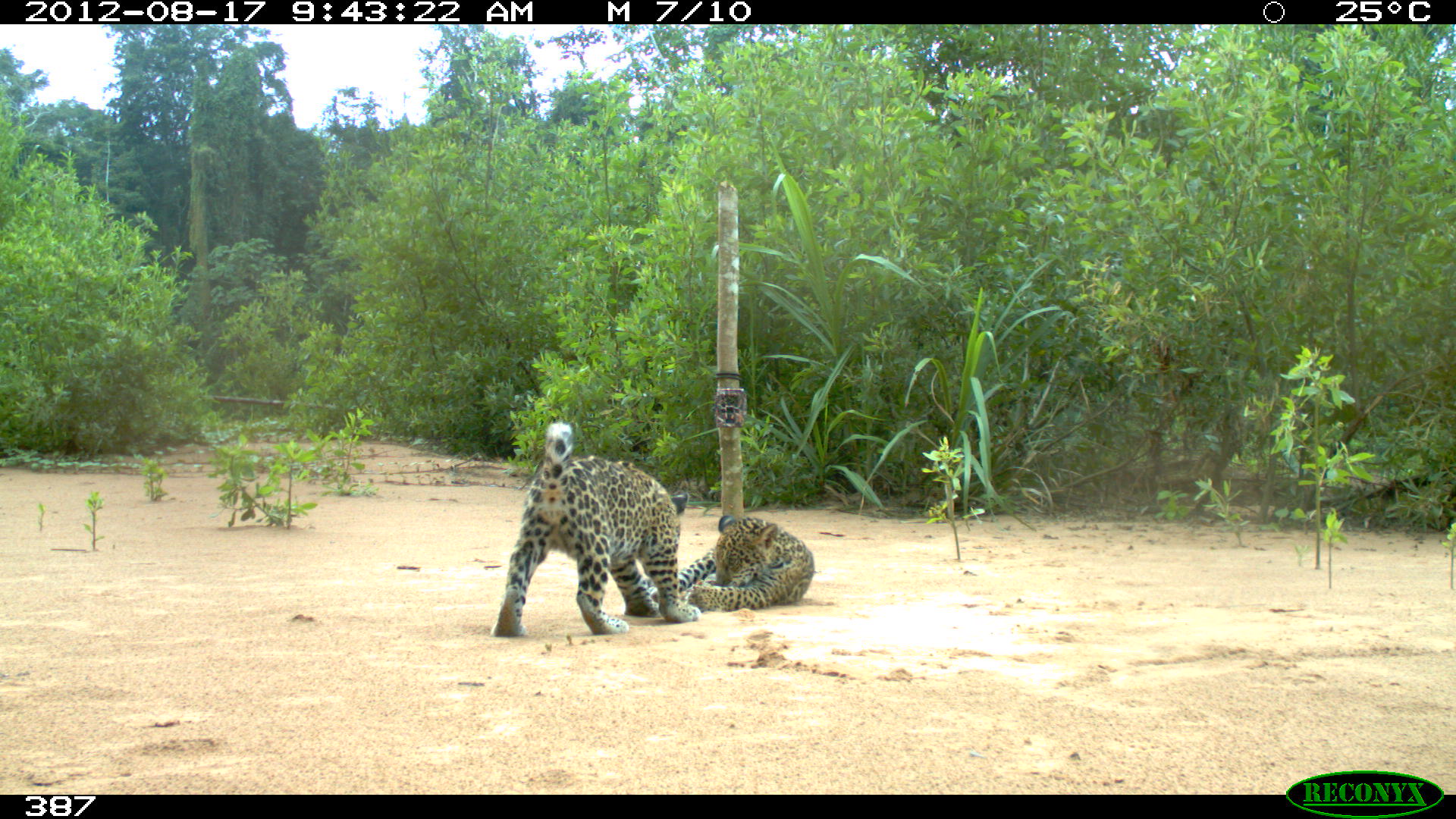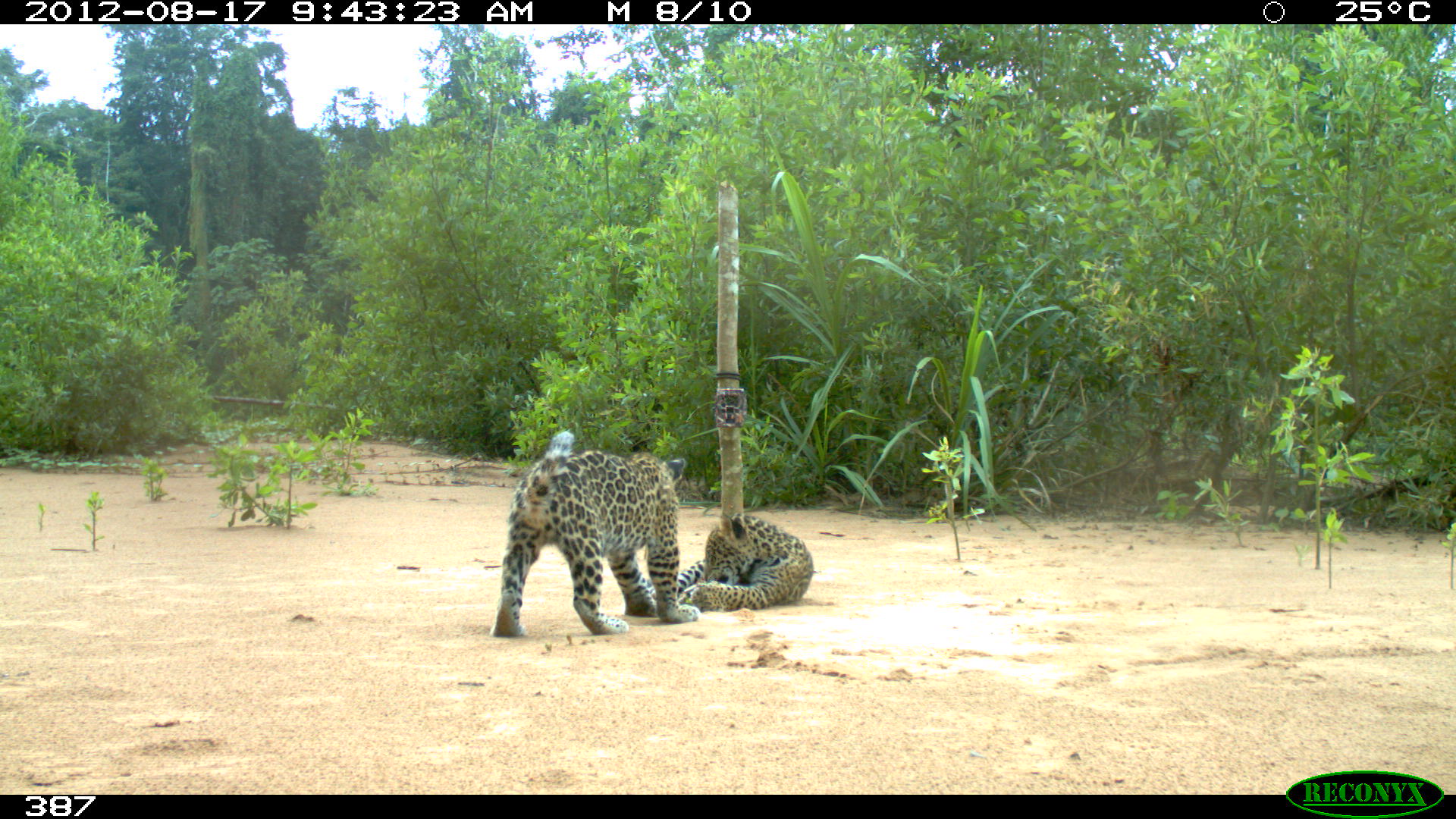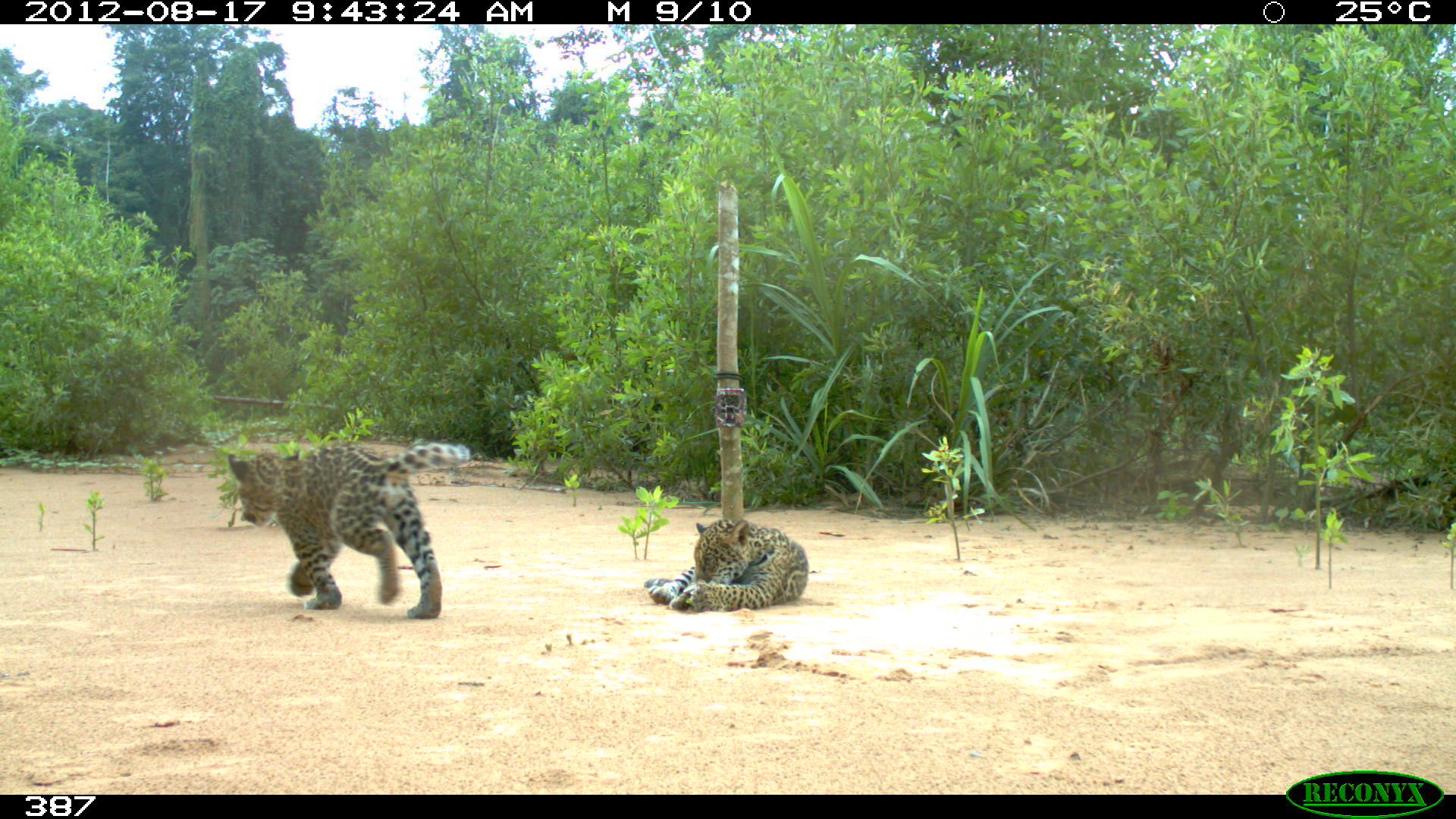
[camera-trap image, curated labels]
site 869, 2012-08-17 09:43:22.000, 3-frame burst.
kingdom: Animalia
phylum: Chordata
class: Mammalia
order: Carnivora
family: Felidae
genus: Panthera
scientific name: Panthera onca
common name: jaguar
Panthera onca (jaguar).